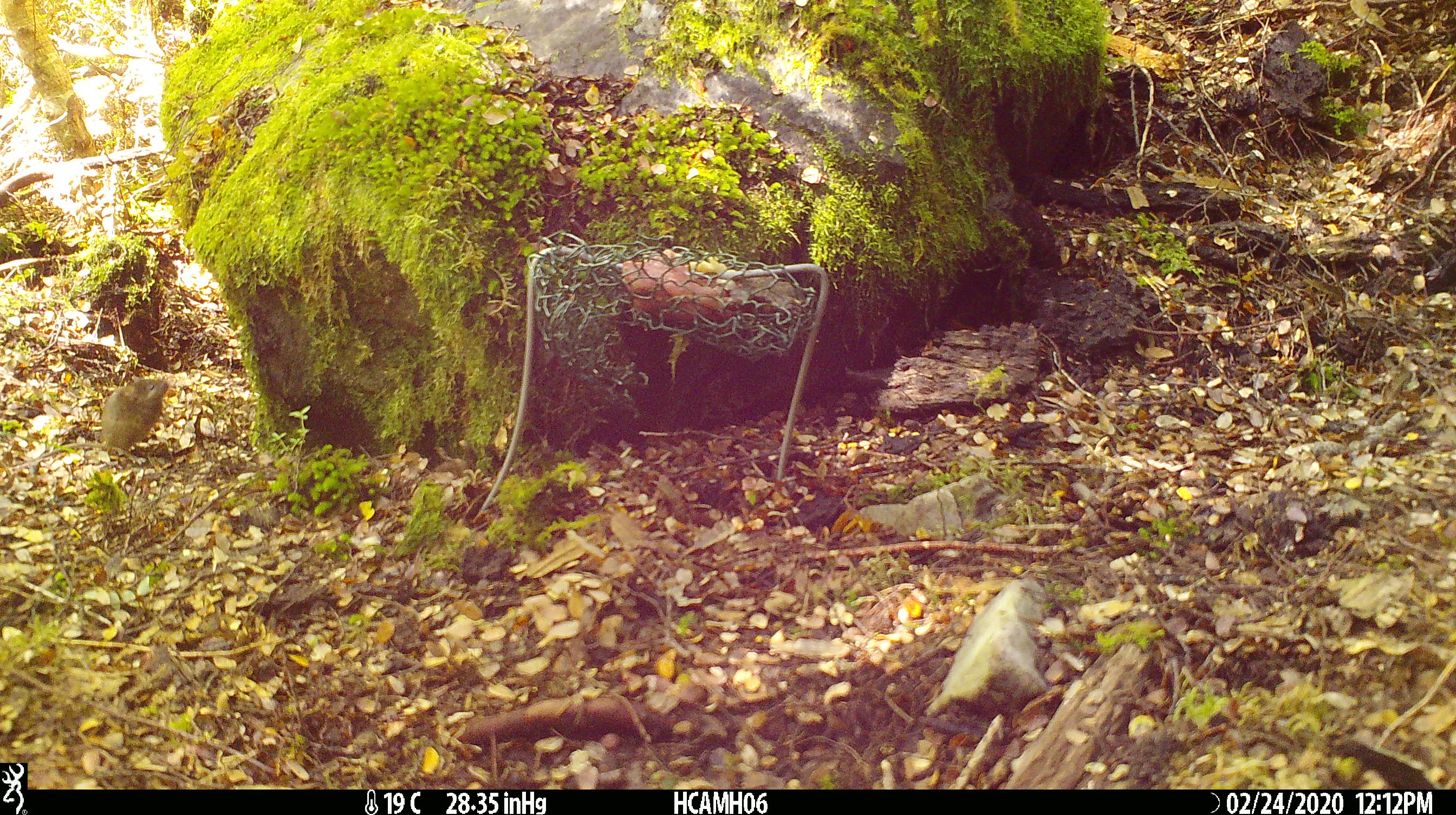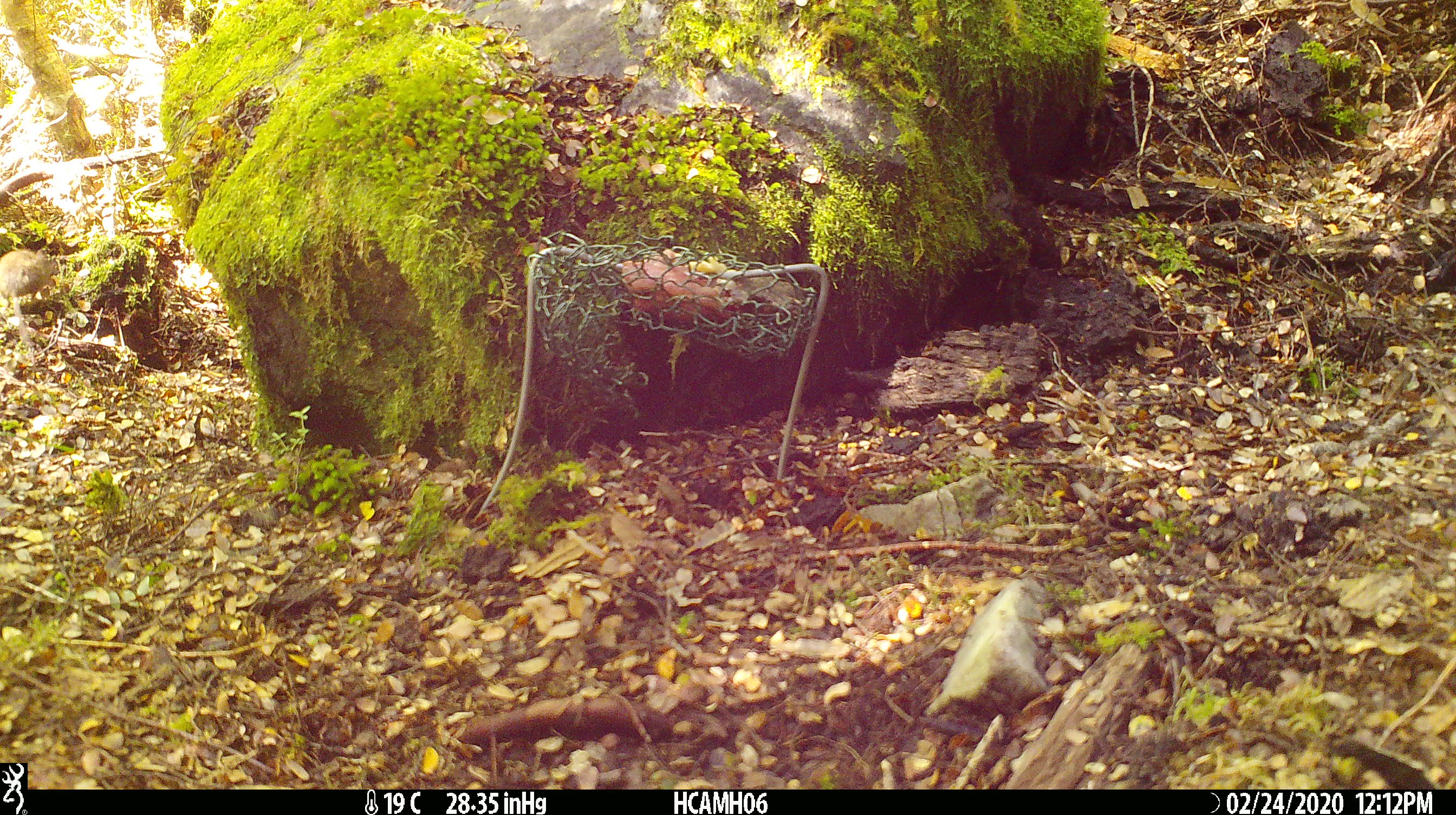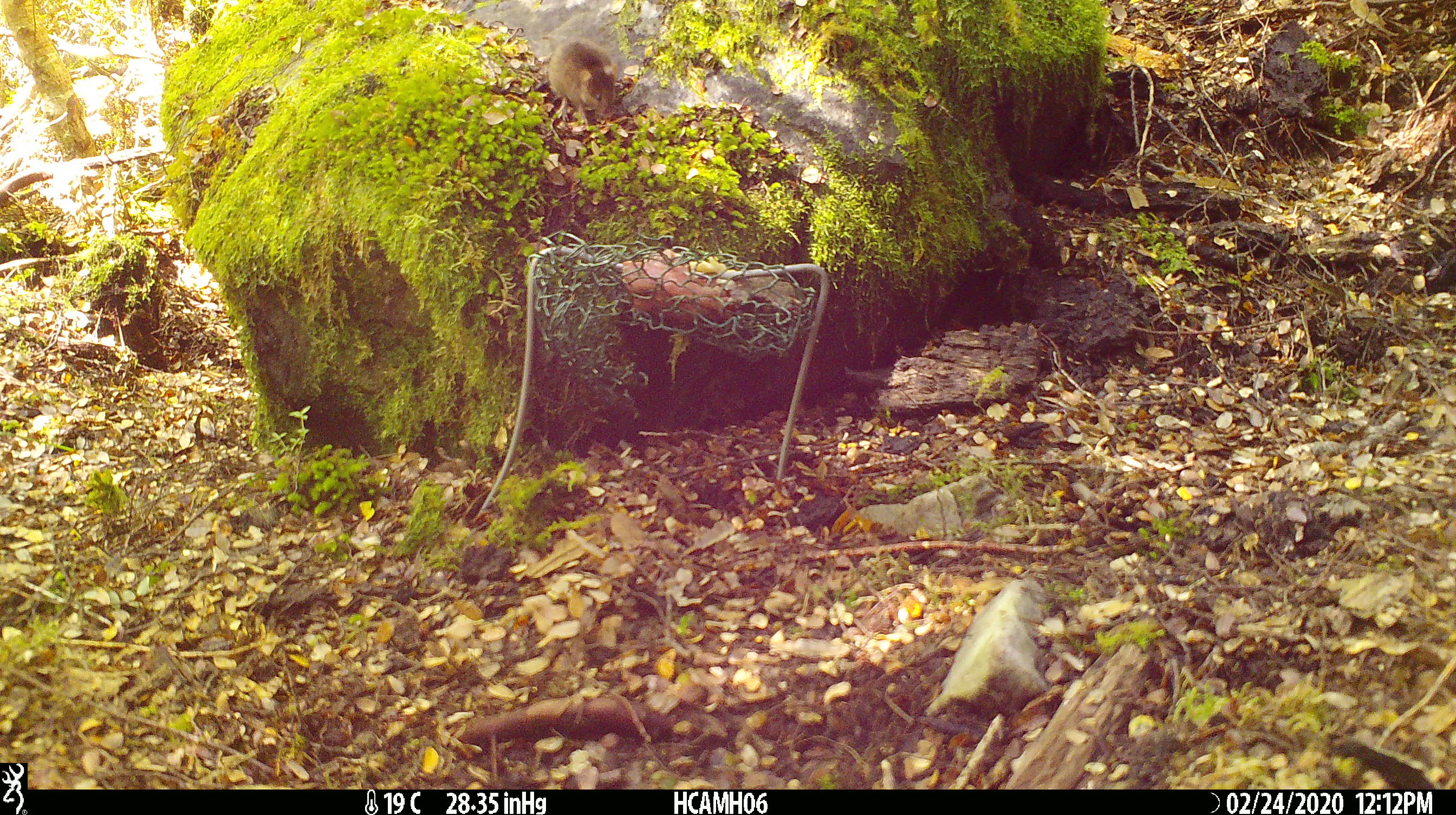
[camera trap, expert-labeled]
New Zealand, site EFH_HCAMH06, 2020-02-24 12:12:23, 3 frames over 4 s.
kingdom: Animalia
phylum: Chordata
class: Mammalia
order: Rodentia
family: Muridae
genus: Mus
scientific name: Mus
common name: mouse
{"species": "mouse (Mus)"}